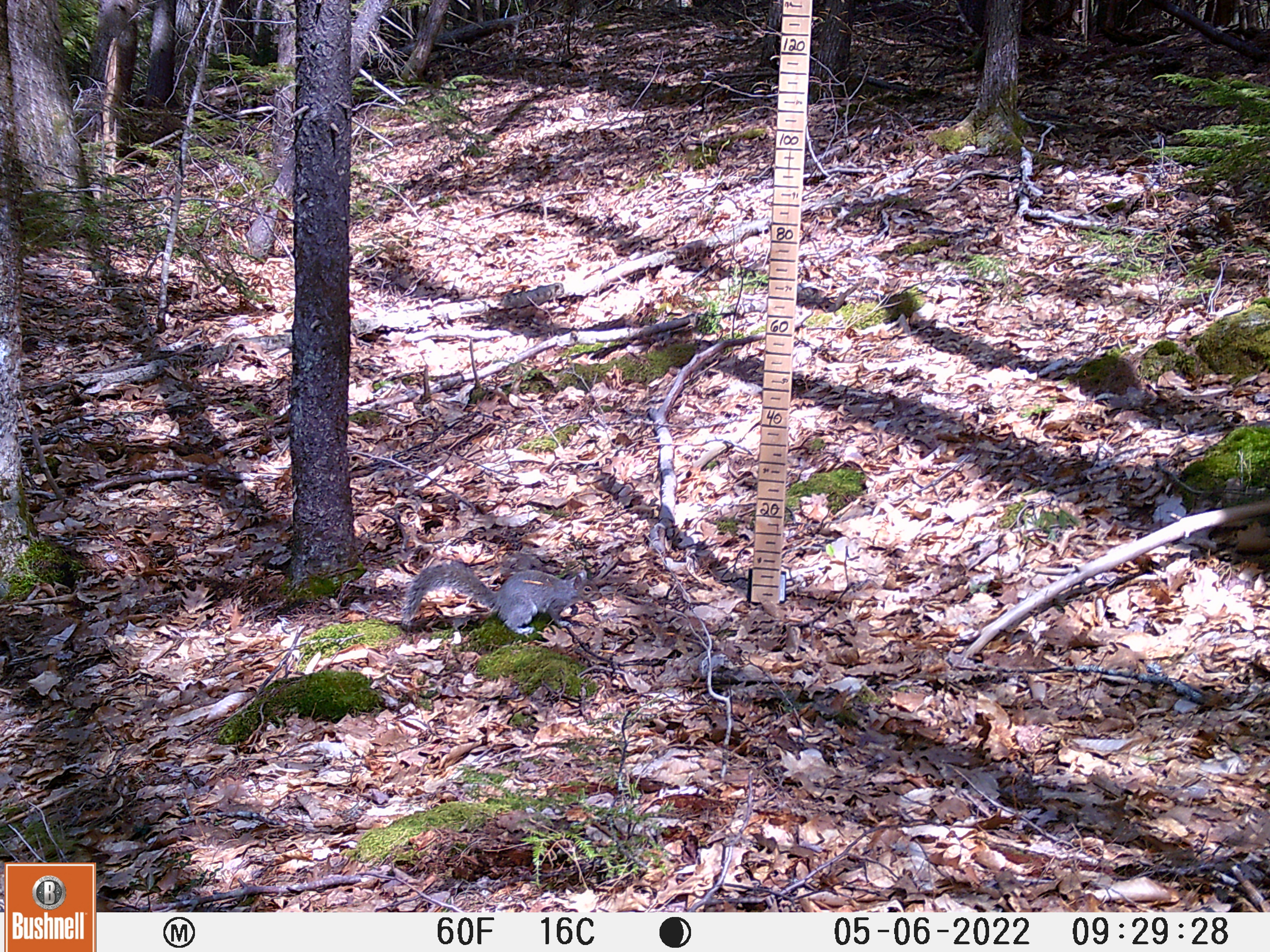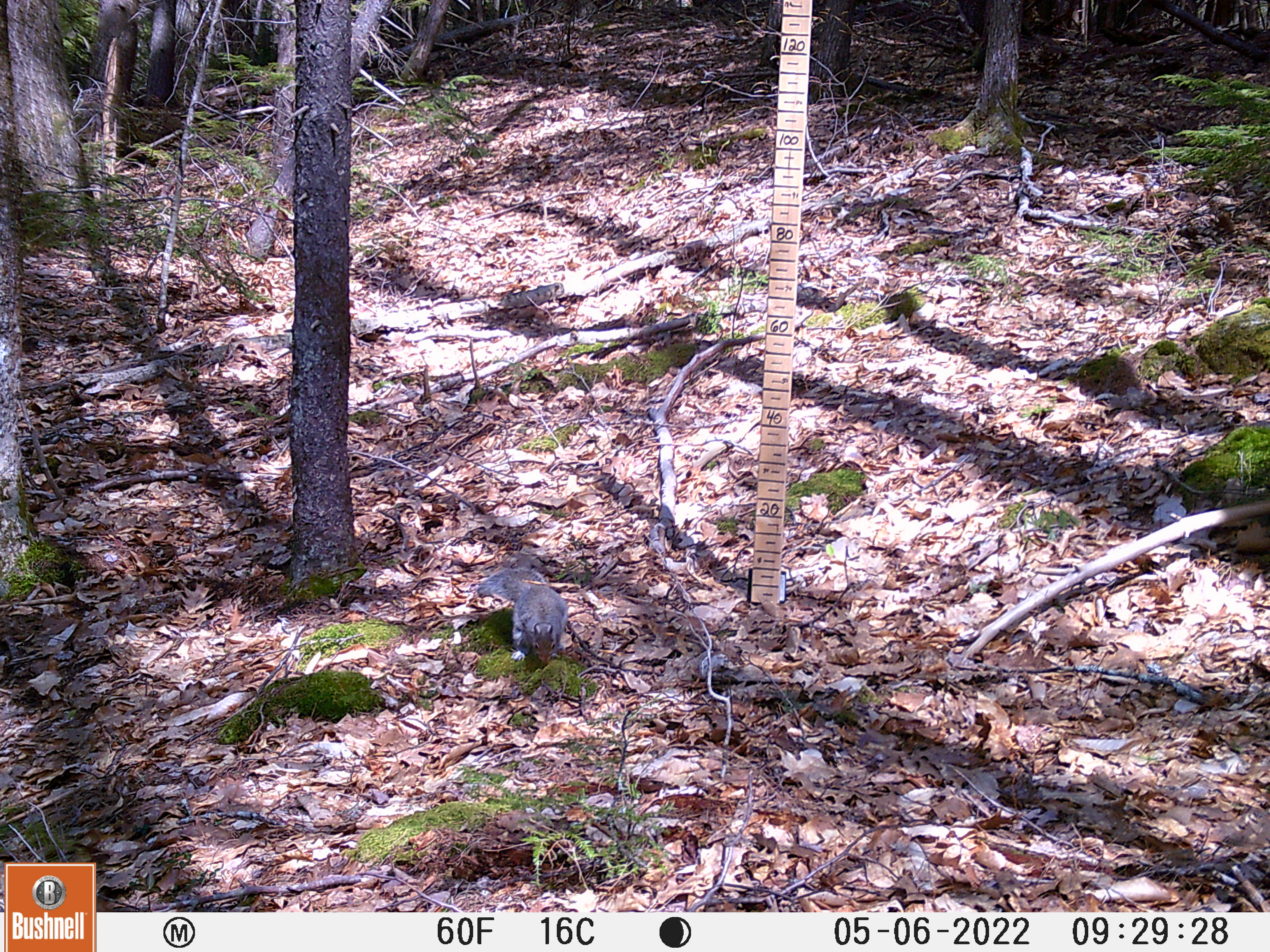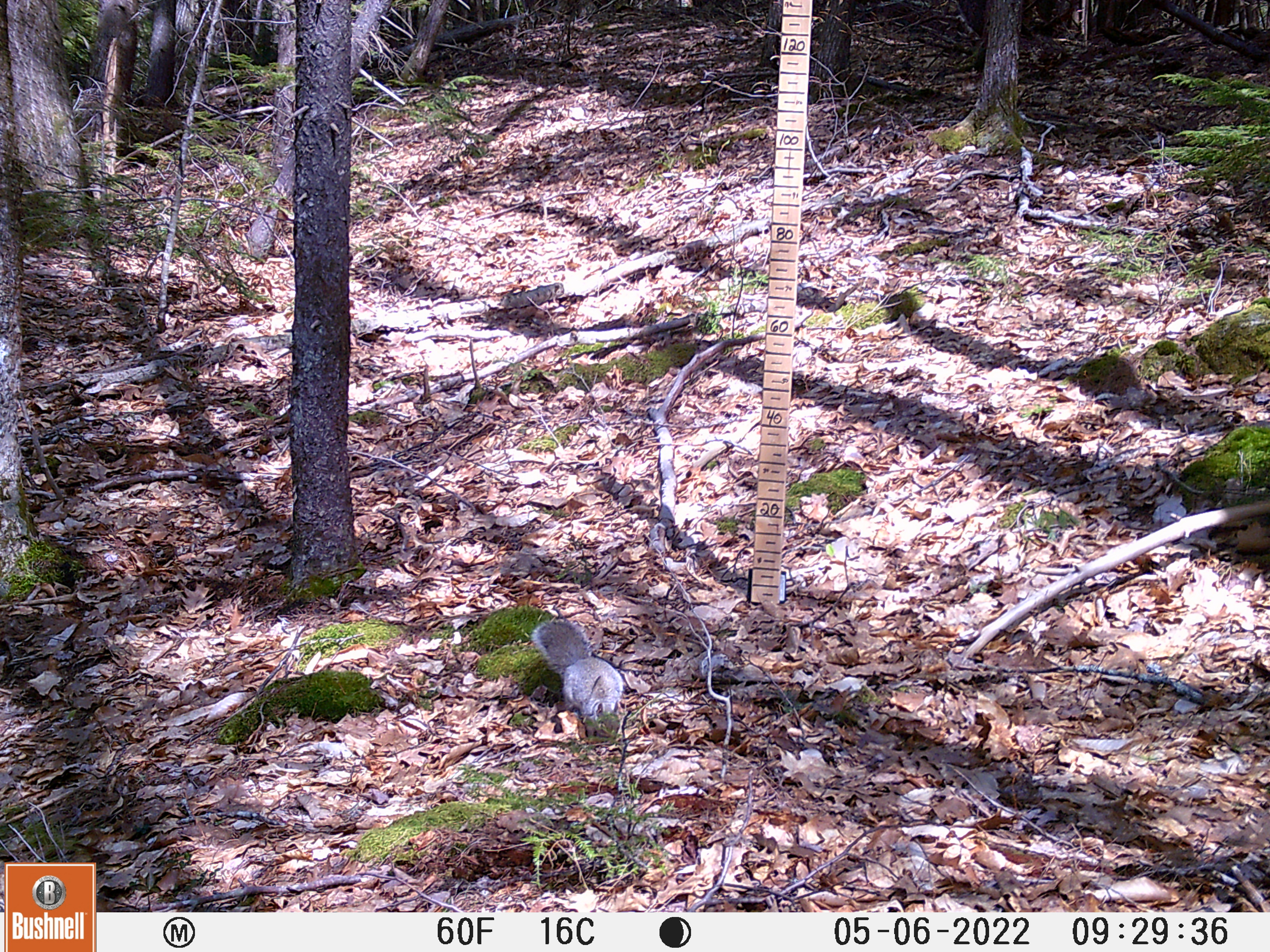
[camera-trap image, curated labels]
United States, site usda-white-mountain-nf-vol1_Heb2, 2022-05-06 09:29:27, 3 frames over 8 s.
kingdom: Animalia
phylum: Chordata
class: Mammalia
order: Rodentia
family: Sciuridae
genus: Sciurus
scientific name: Sciurus carolinensis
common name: gray squirrel